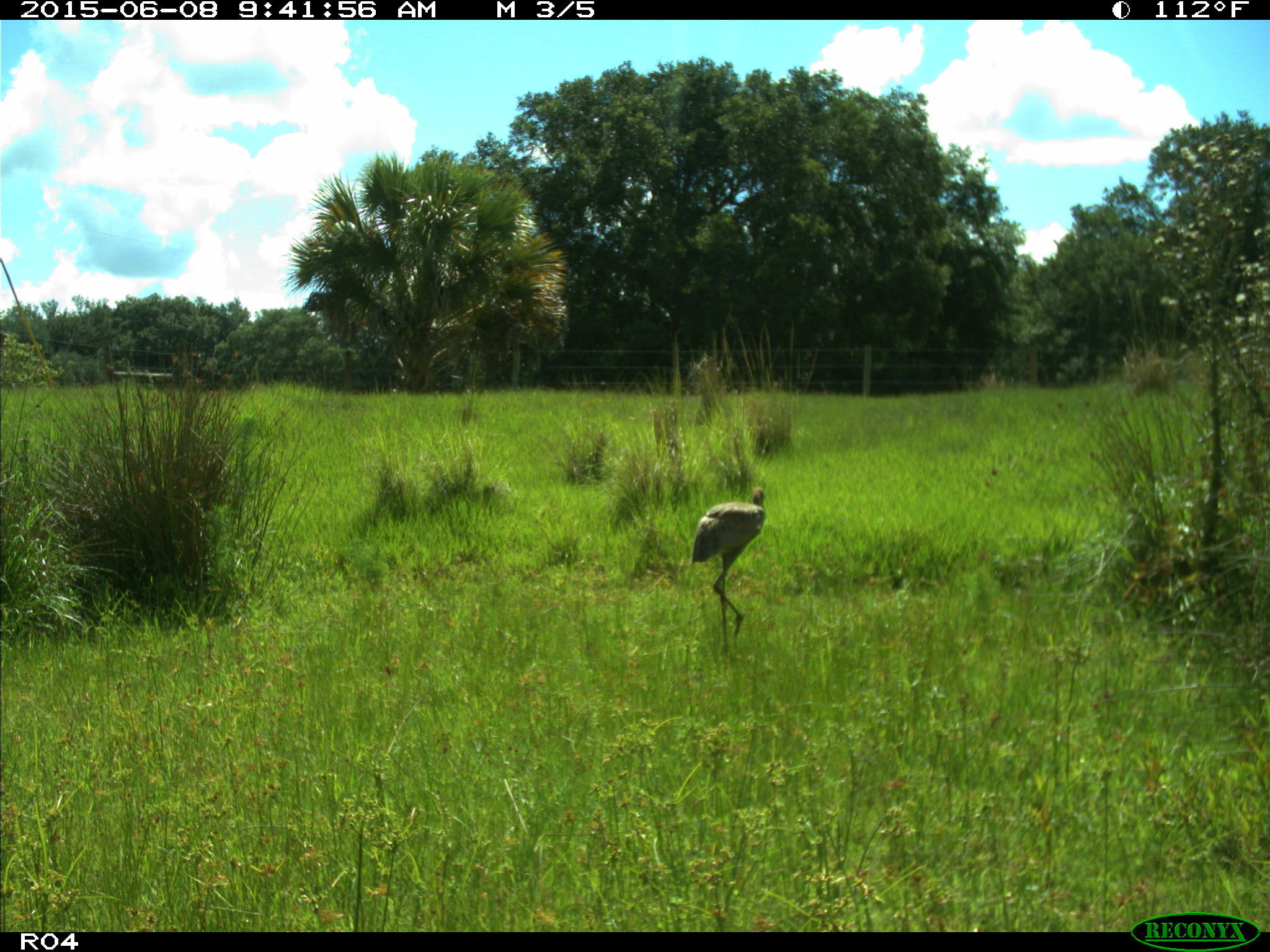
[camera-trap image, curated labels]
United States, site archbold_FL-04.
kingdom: Animalia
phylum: Chordata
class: Aves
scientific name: Aves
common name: birds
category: unidentified bird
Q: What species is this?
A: Unidentified bird (birds) (Aves).